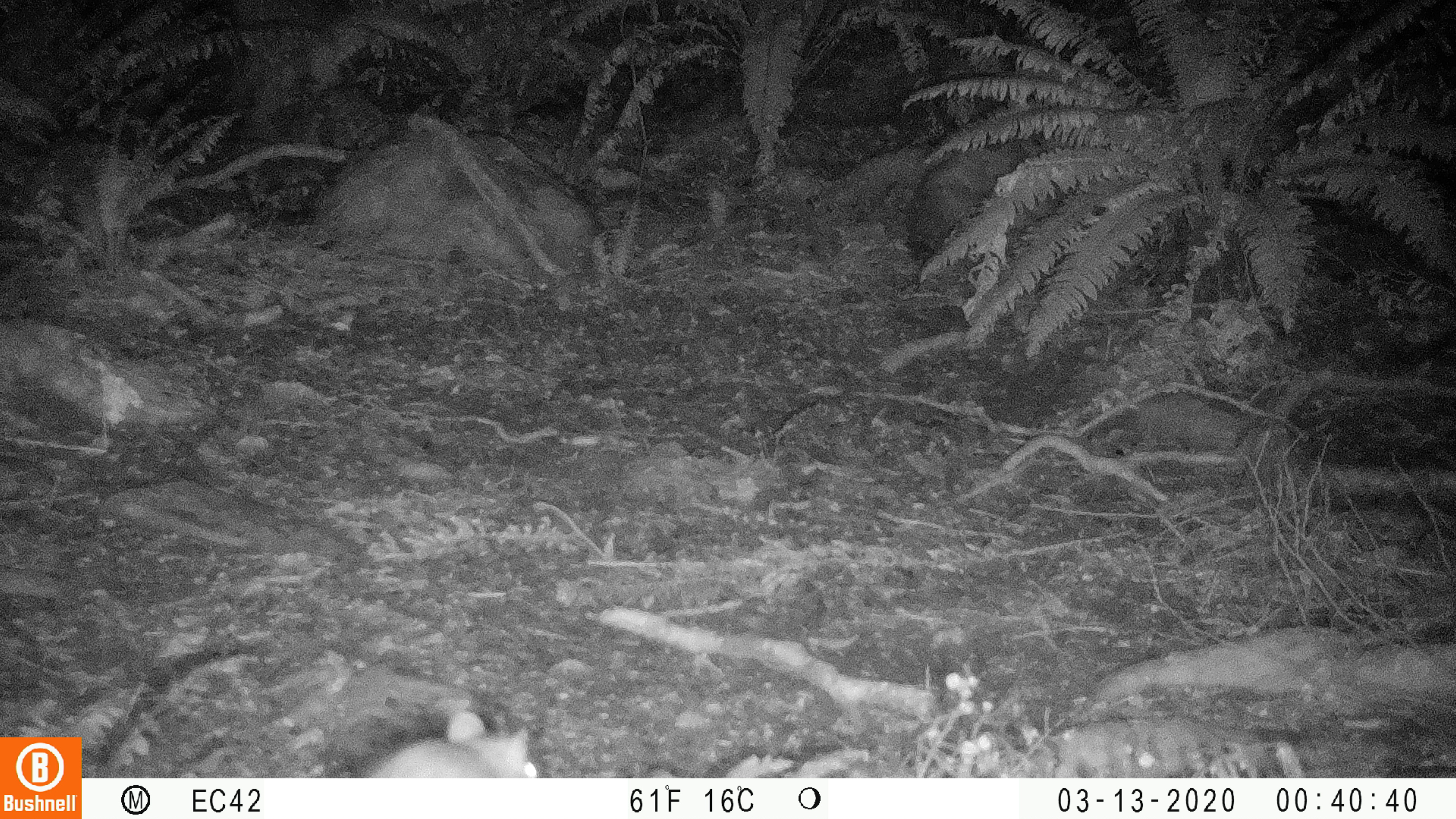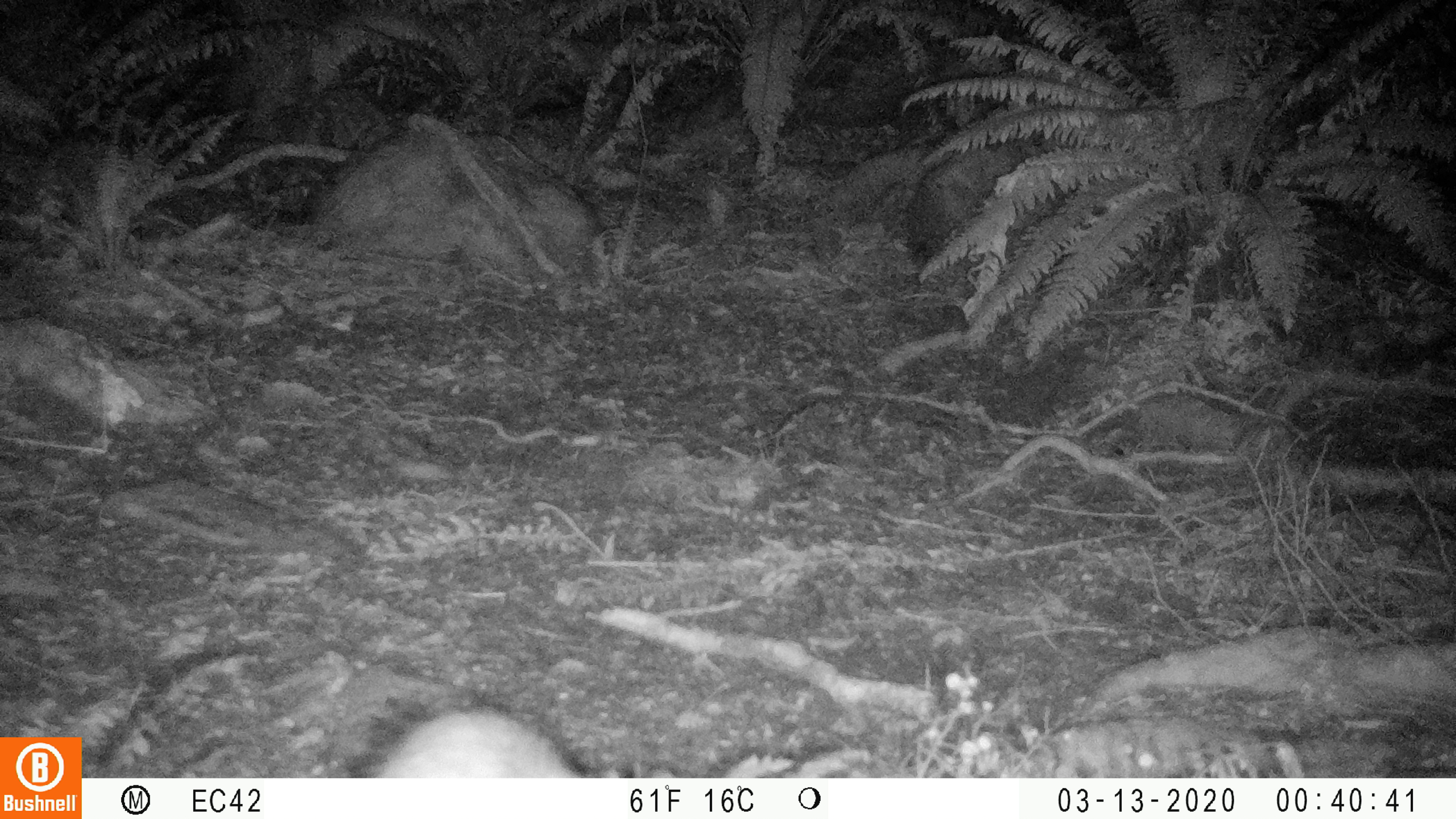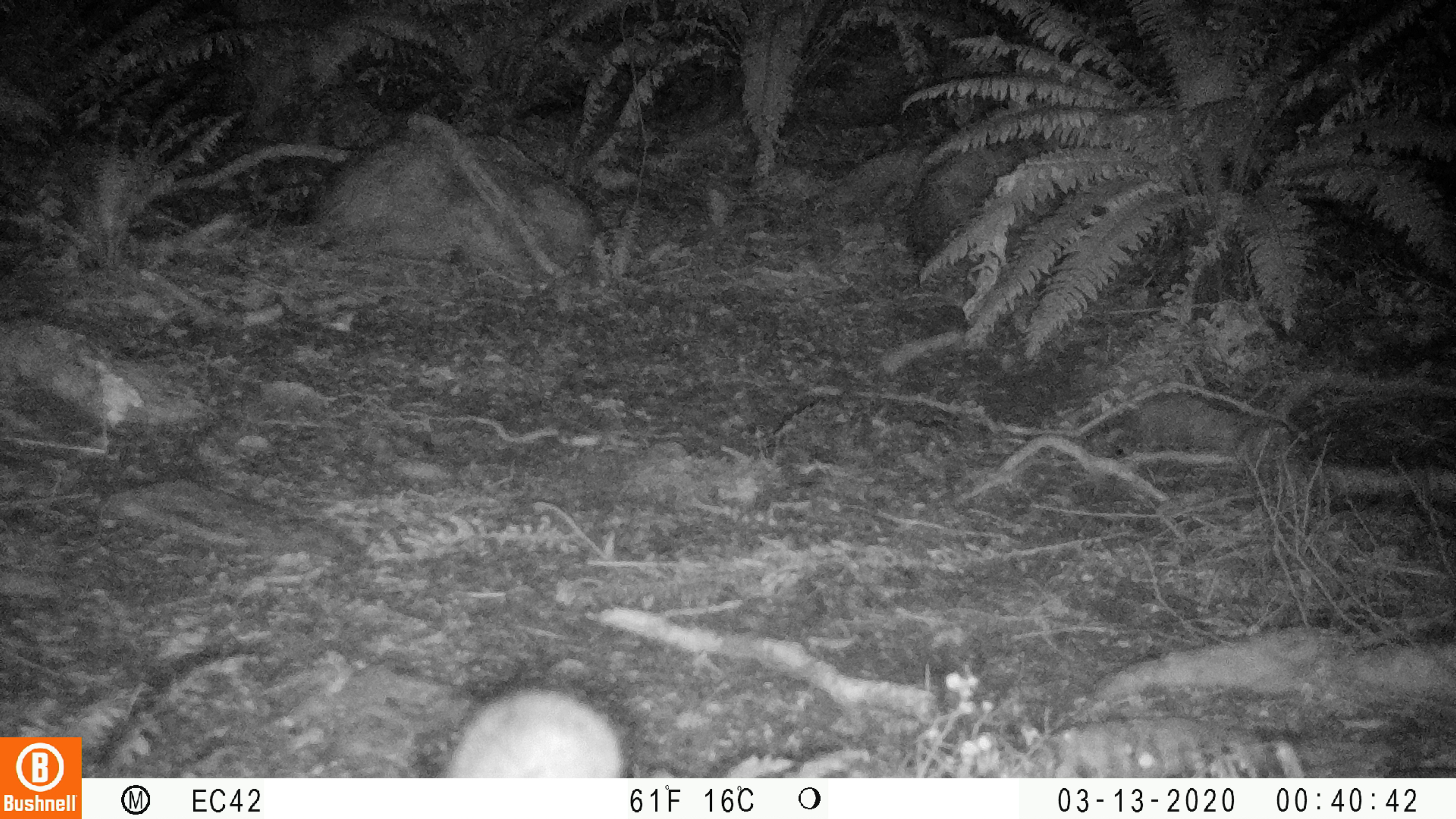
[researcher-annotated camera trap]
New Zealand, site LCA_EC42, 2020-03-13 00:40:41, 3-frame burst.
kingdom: Animalia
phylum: Chordata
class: Mammalia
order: Rodentia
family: Muridae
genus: Rattus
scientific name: Rattus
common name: rat